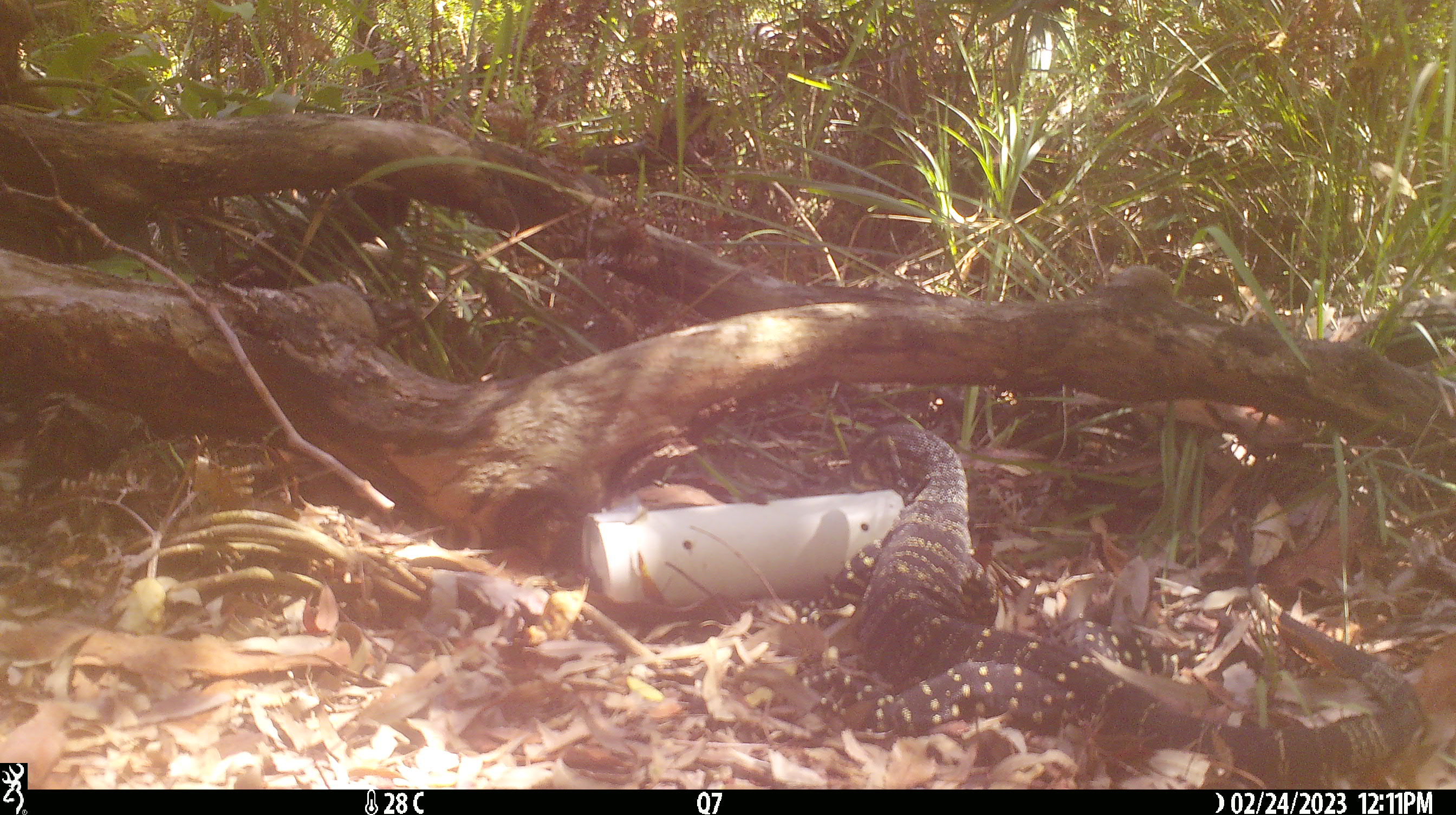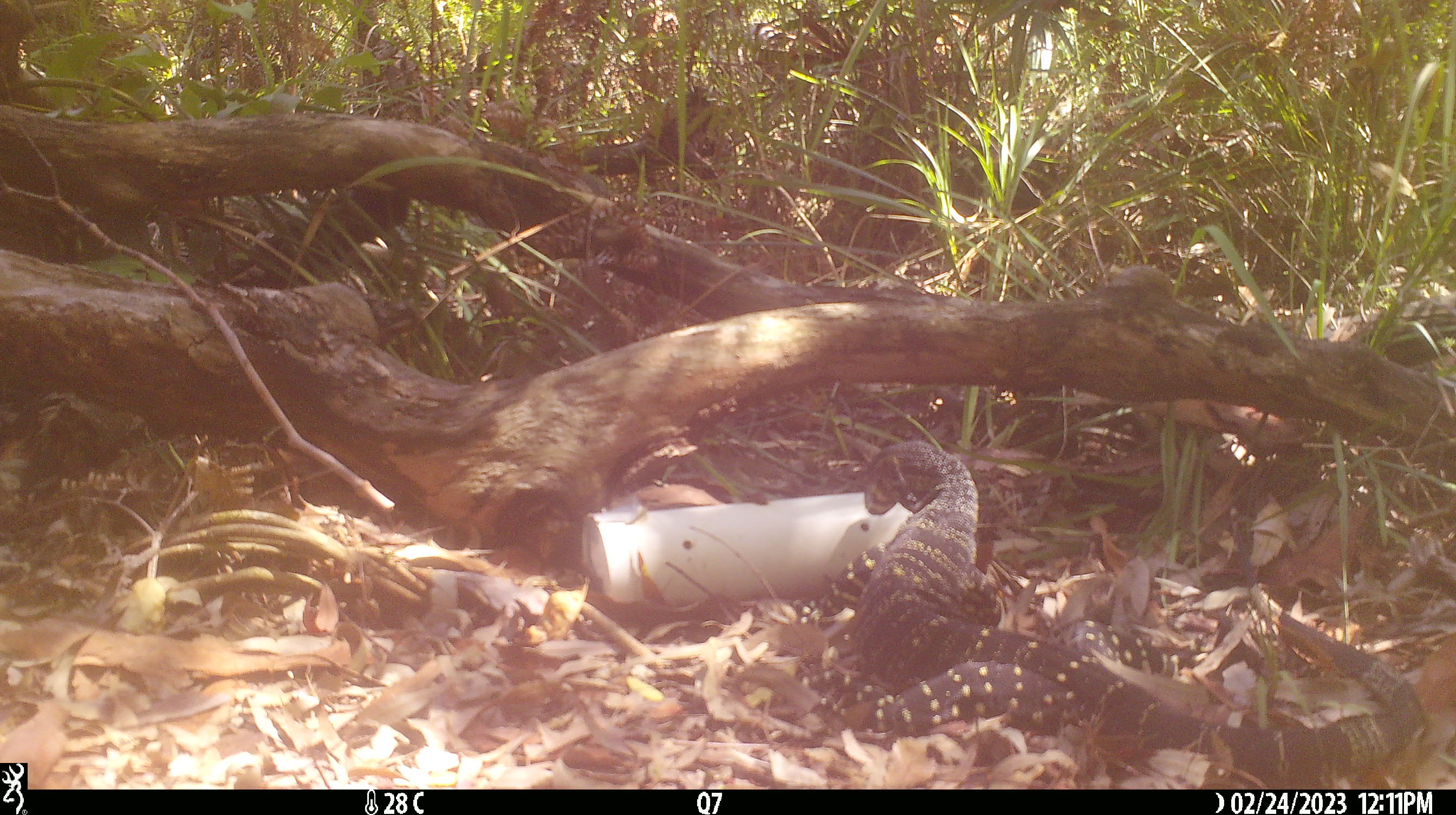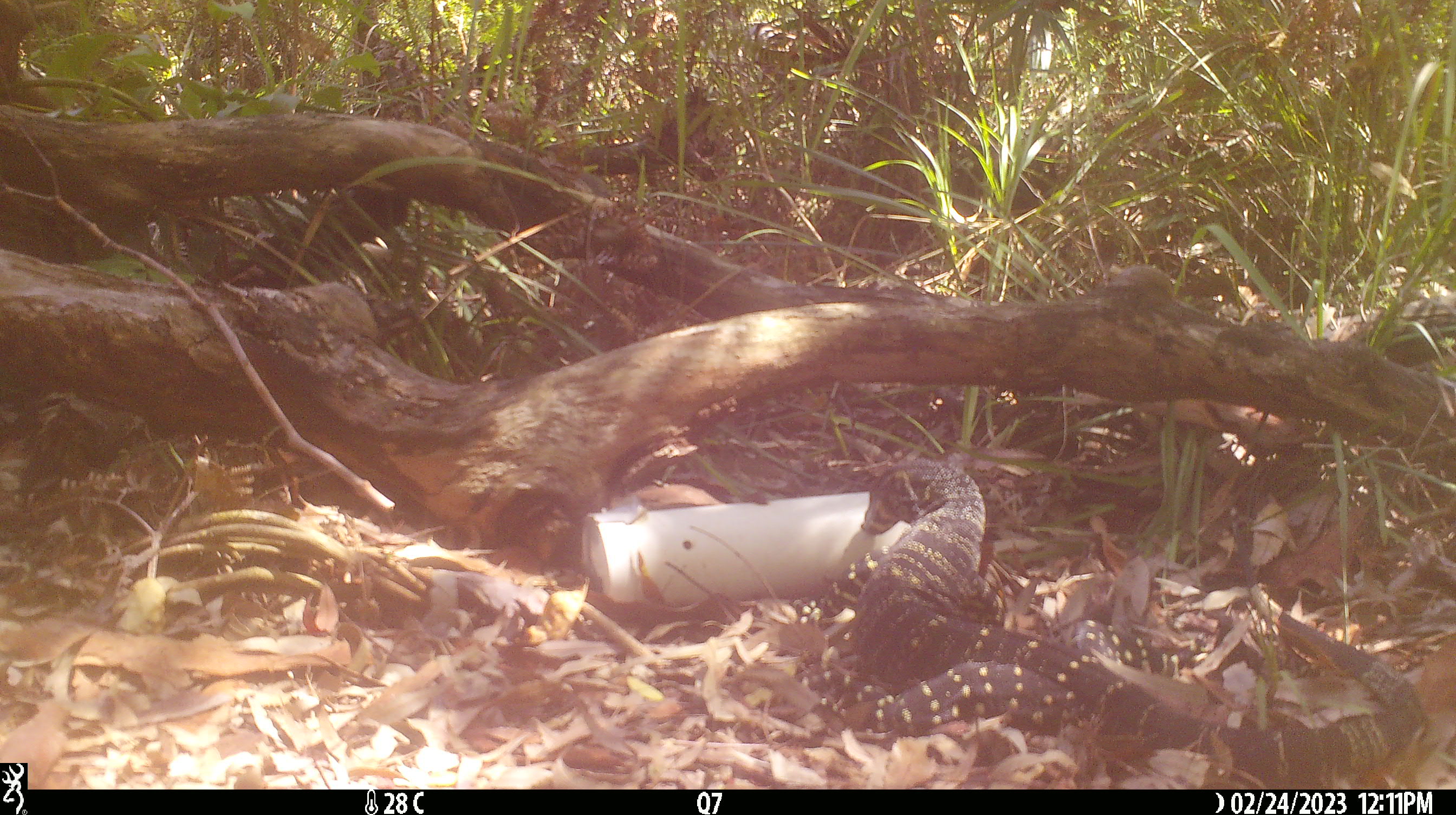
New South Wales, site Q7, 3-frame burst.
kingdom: Animalia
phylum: Chordata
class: Reptilia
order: Squamata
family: Varanidae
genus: Varanus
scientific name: Varanus varius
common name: lace monitor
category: goanna